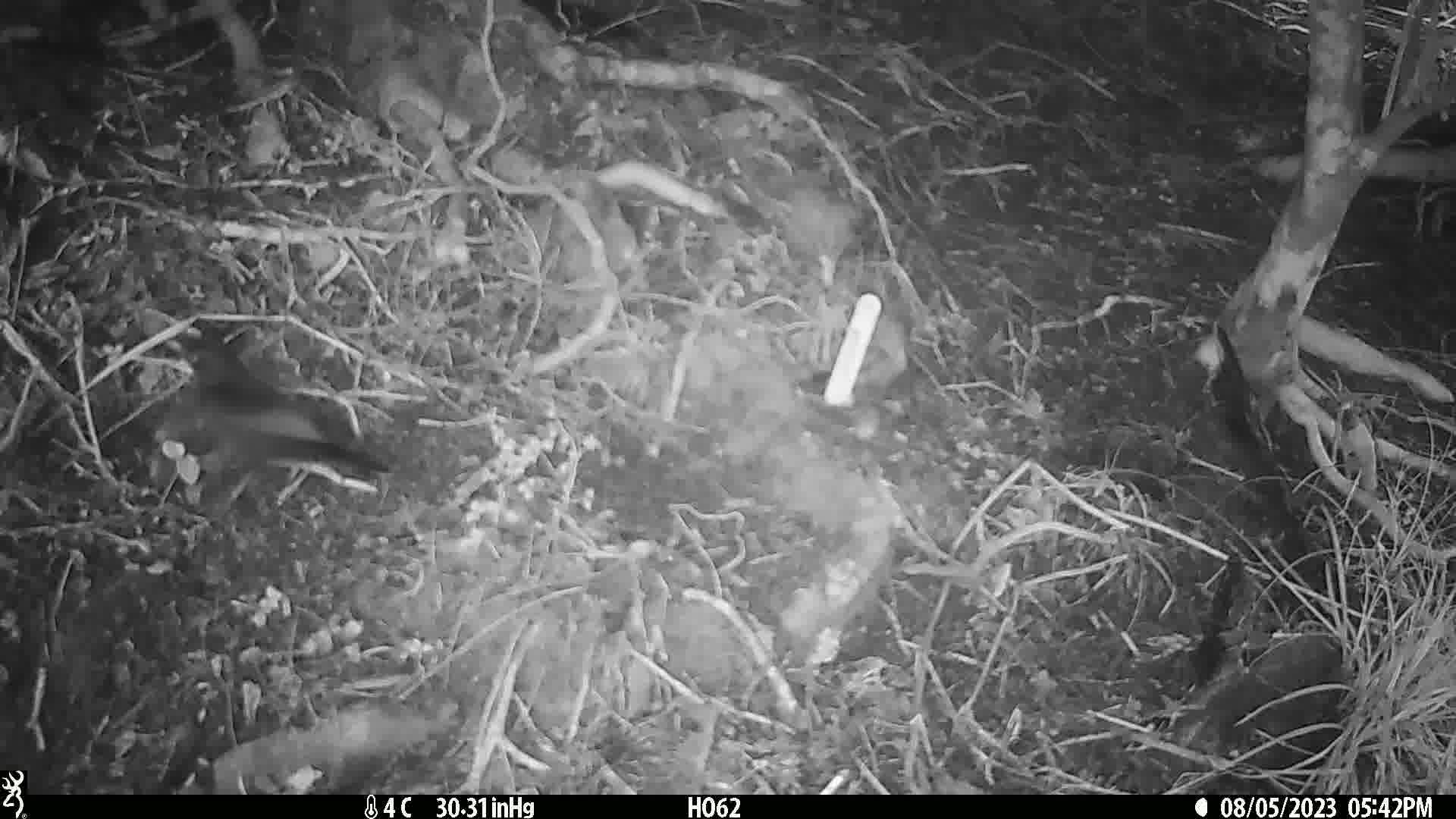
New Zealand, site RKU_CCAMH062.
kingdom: Animalia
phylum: Chordata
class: Aves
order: Passeriformes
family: Turdidae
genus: Turdus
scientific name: Turdus merula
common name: eurasian blackbird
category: blackbird